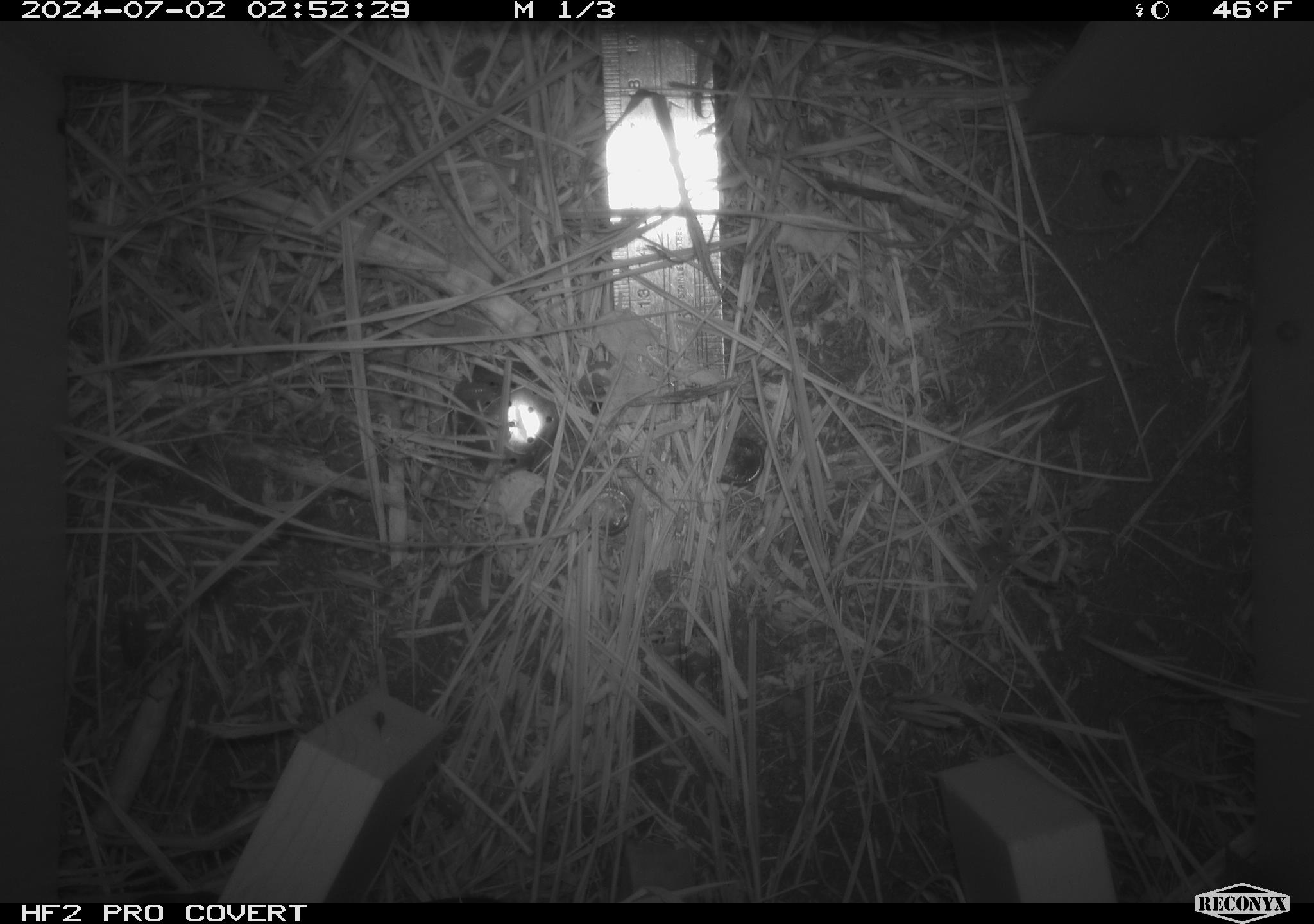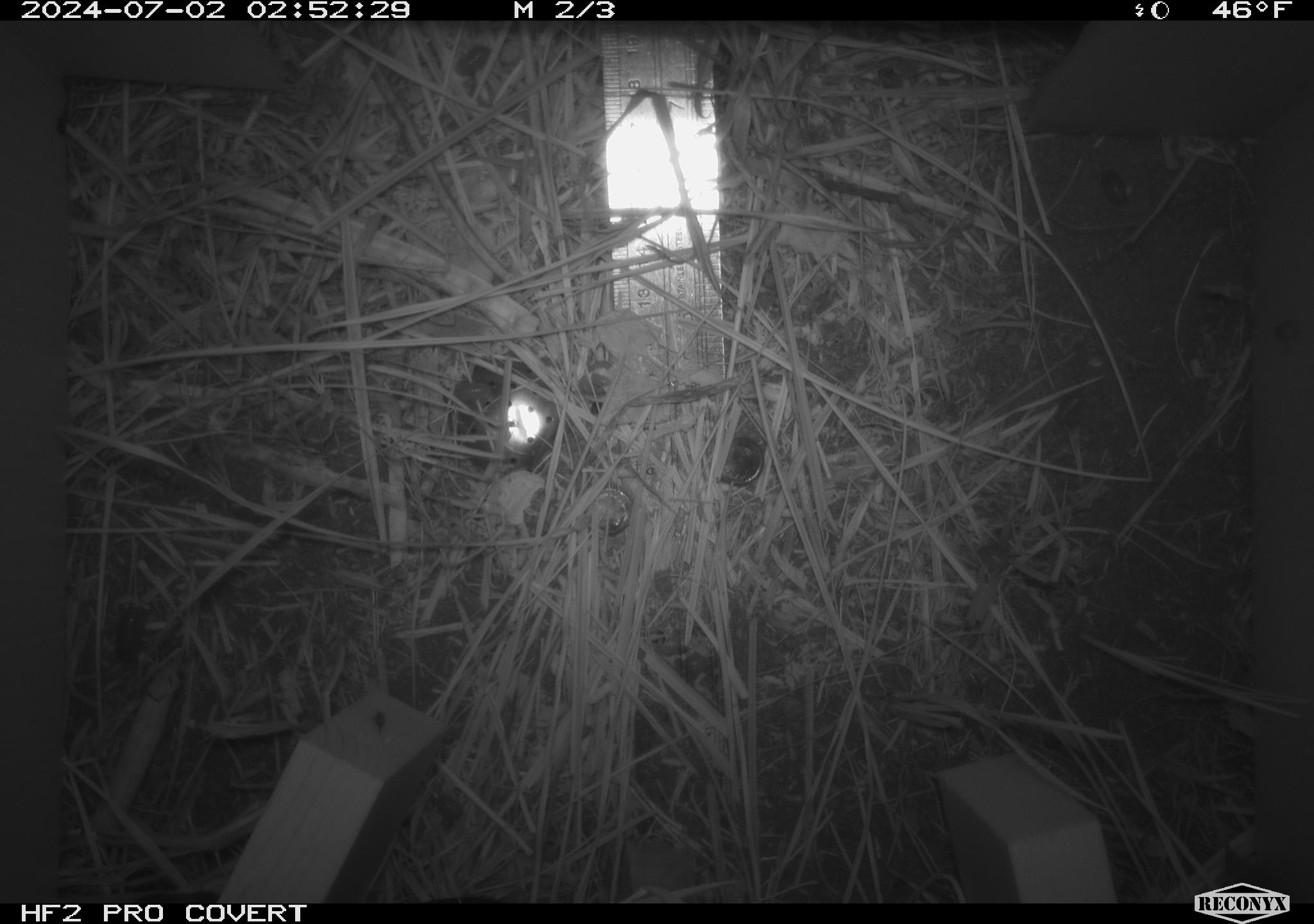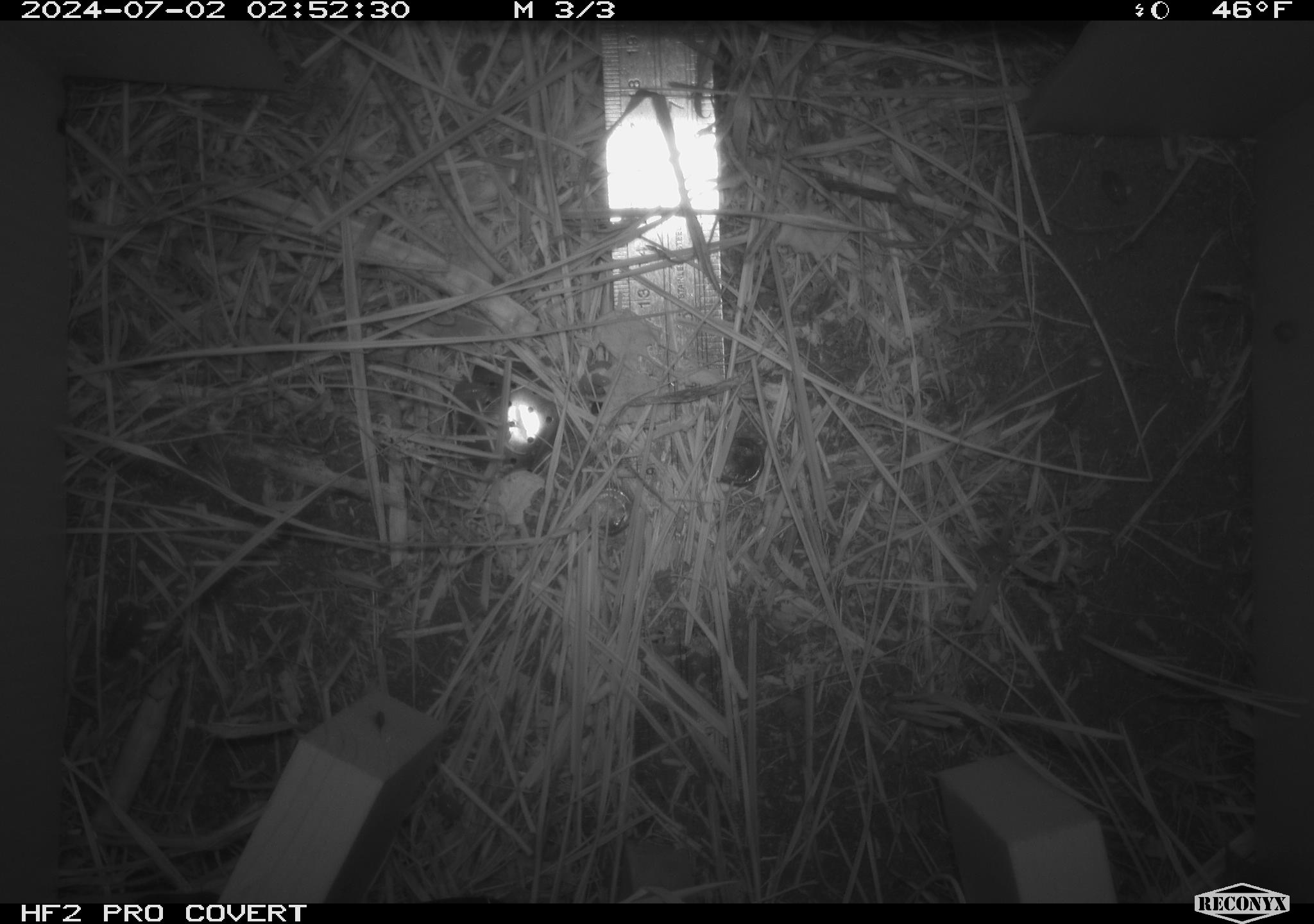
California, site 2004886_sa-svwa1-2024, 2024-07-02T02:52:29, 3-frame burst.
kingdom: Animalia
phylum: Arthropoda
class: Malacostraca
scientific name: Malacostraca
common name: amphipods, crabs, isopods, krill, lobsters and shrimps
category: malacostracan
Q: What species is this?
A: Malacostracan (amphipods, crabs, isopods, krill, lobsters and shrimps) (Malacostraca).